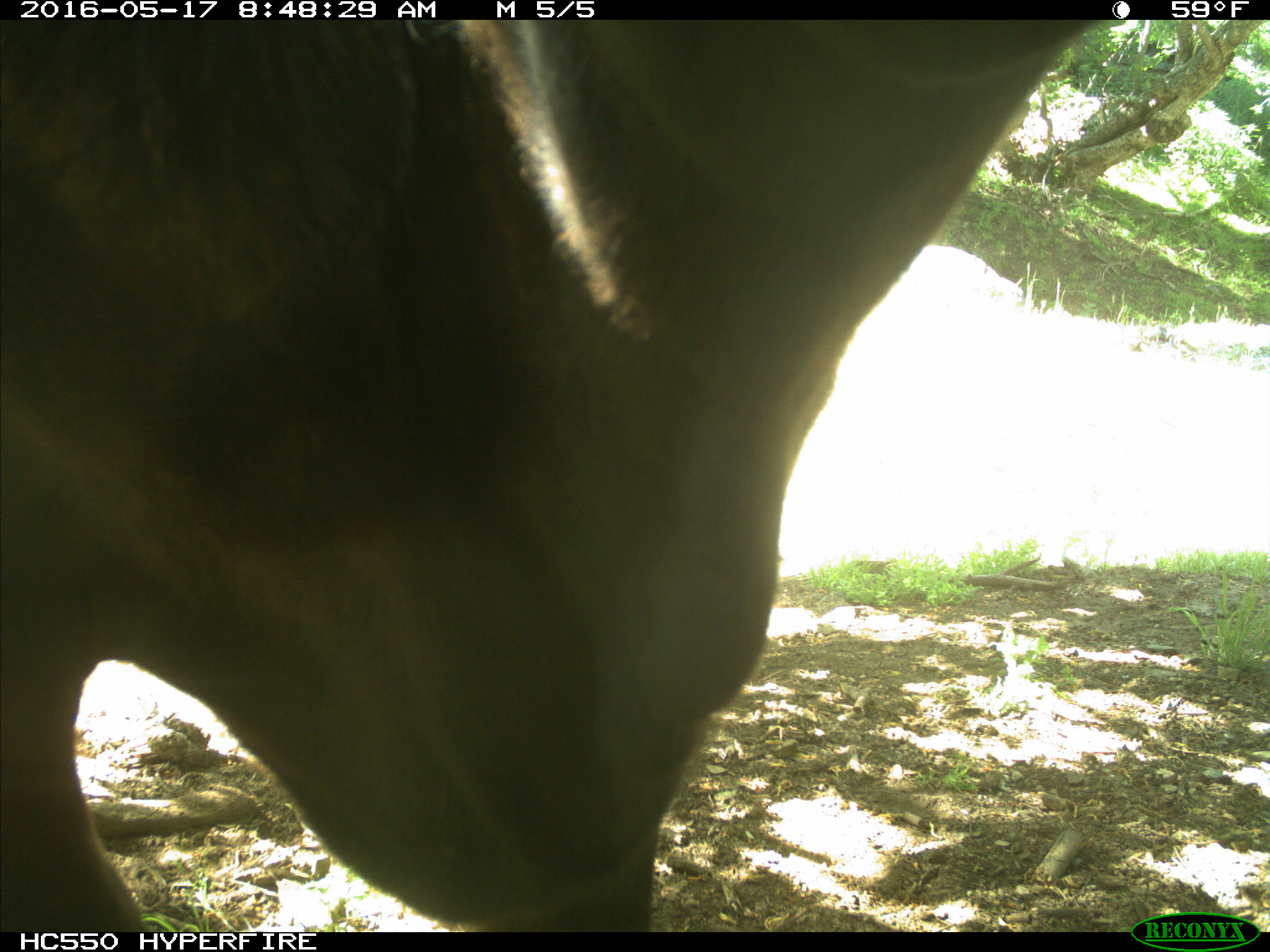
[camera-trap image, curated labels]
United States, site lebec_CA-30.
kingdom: Animalia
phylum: Chordata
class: Mammalia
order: Artiodactyla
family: Bovidae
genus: Bos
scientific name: Bos taurus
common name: domestic cow